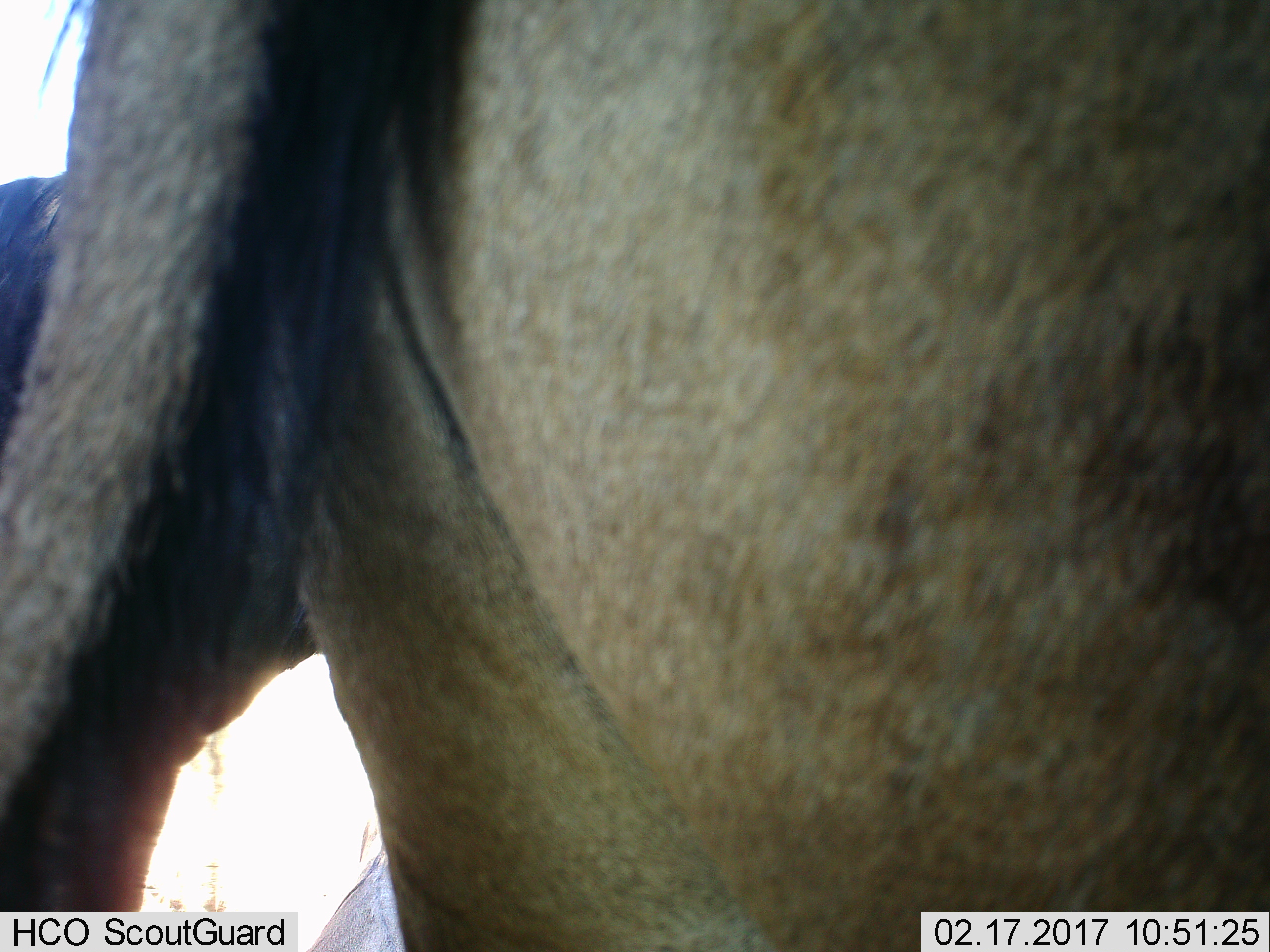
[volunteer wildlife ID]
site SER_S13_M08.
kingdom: Animalia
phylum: Chordata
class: Mammalia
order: Artiodactyla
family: Bovidae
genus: Connochaetes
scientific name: Connochaetes taurinus taurinus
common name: blue wildebeest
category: wildebeestblue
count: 2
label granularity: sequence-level